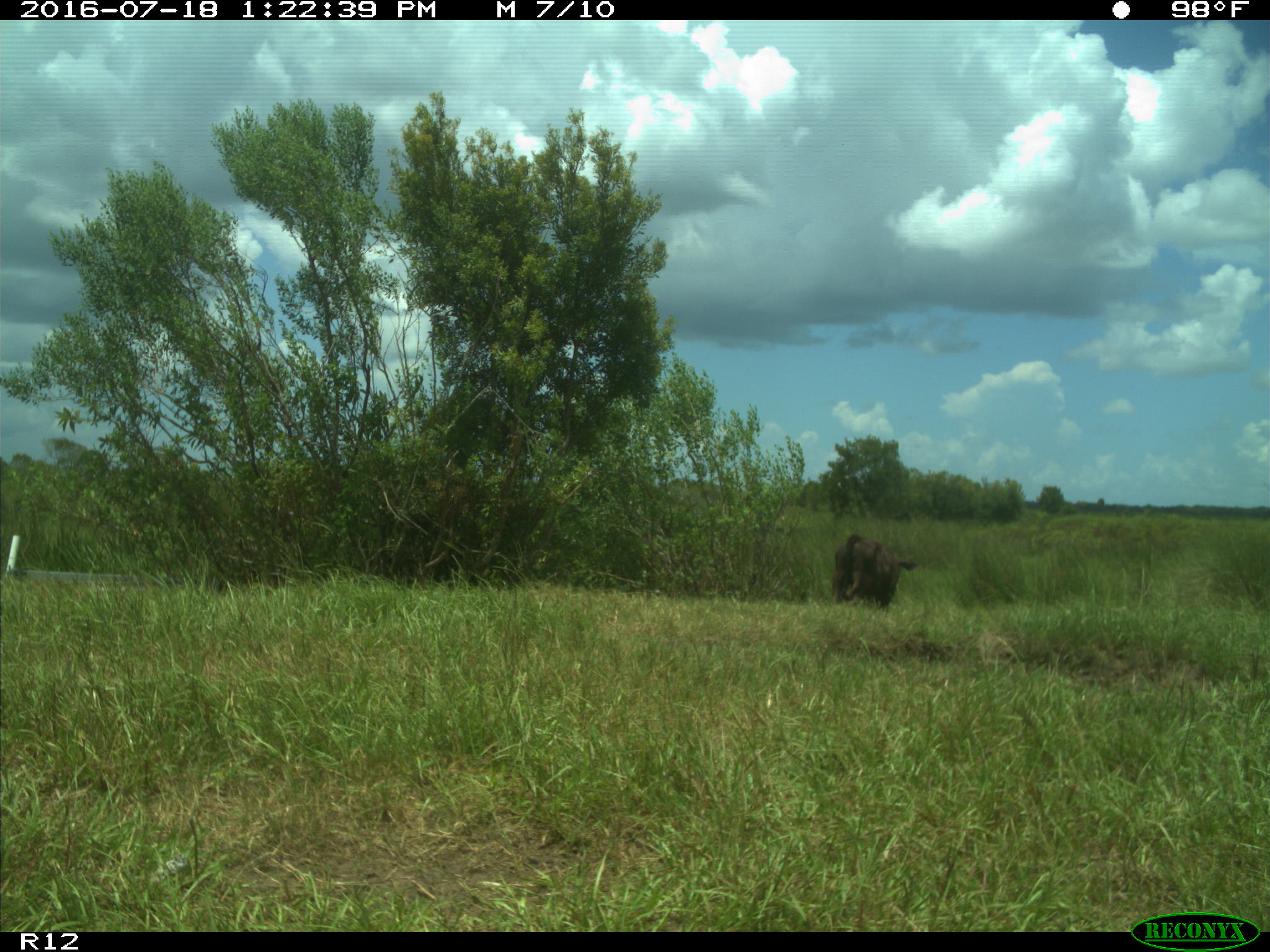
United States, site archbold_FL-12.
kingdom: Animalia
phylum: Chordata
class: Mammalia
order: Artiodactyla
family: Bovidae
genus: Bos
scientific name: Bos taurus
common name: domestic cow